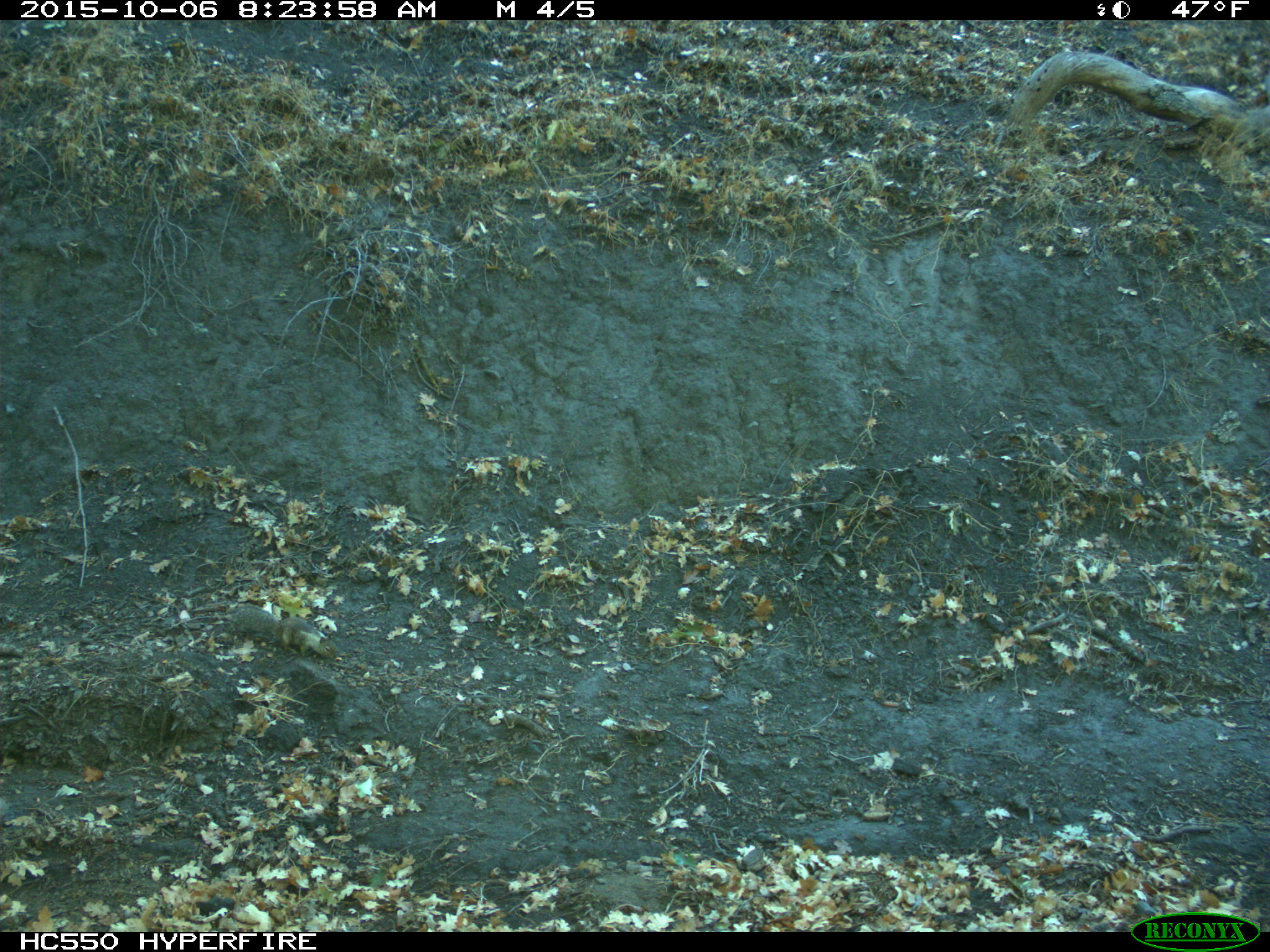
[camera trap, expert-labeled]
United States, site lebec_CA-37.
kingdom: Animalia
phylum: Chordata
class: Mammalia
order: Rodentia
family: Sciuridae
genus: Otospermophilus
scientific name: Otospermophilus beecheyi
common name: california ground squirrel